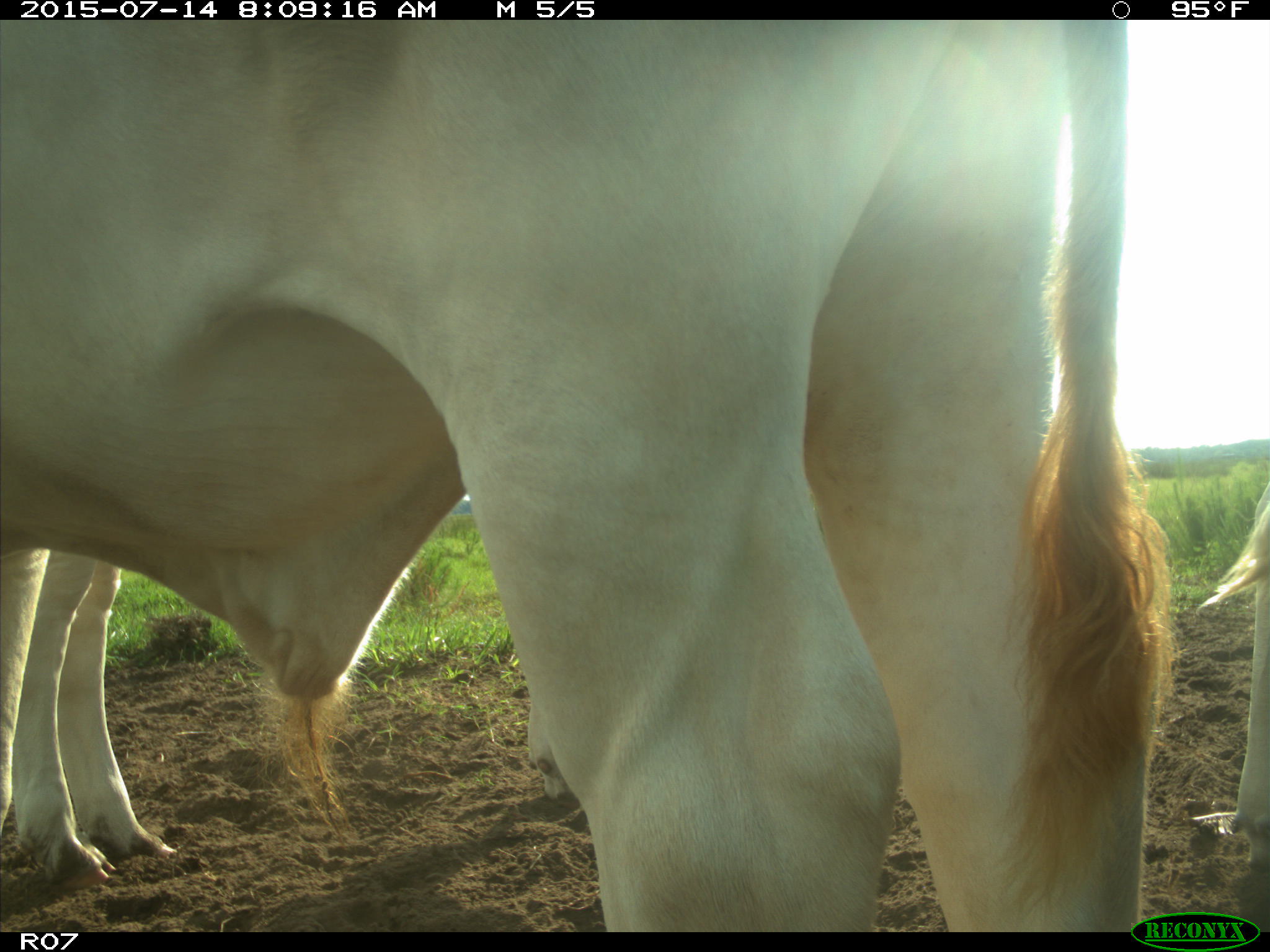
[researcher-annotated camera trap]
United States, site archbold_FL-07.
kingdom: Animalia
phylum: Chordata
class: Mammalia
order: Artiodactyla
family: Bovidae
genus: Bos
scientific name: Bos taurus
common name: domestic cow